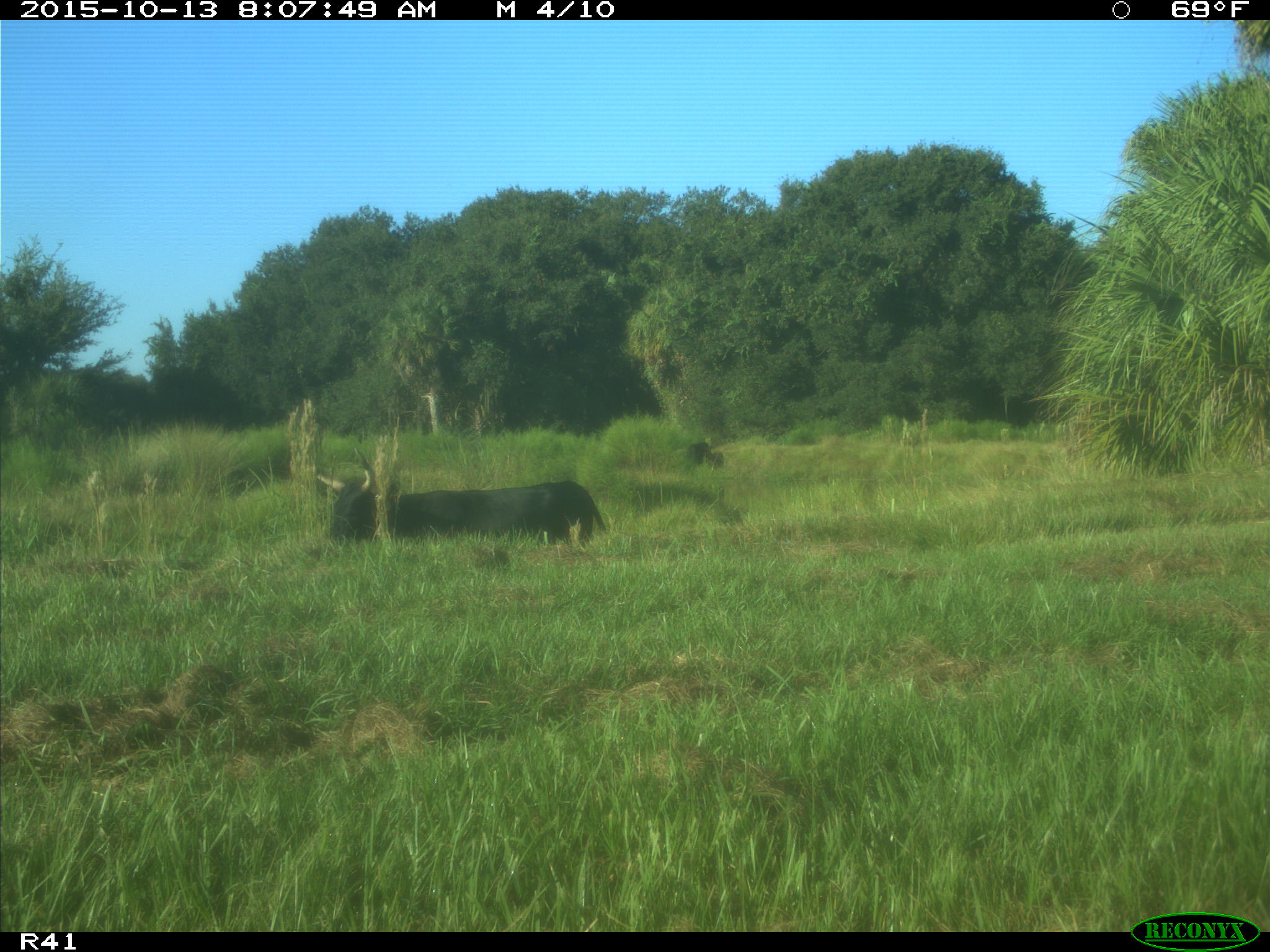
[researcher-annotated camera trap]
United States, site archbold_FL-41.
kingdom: Animalia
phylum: Chordata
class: Mammalia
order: Artiodactyla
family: Bovidae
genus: Bos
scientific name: Bos taurus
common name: domestic cow